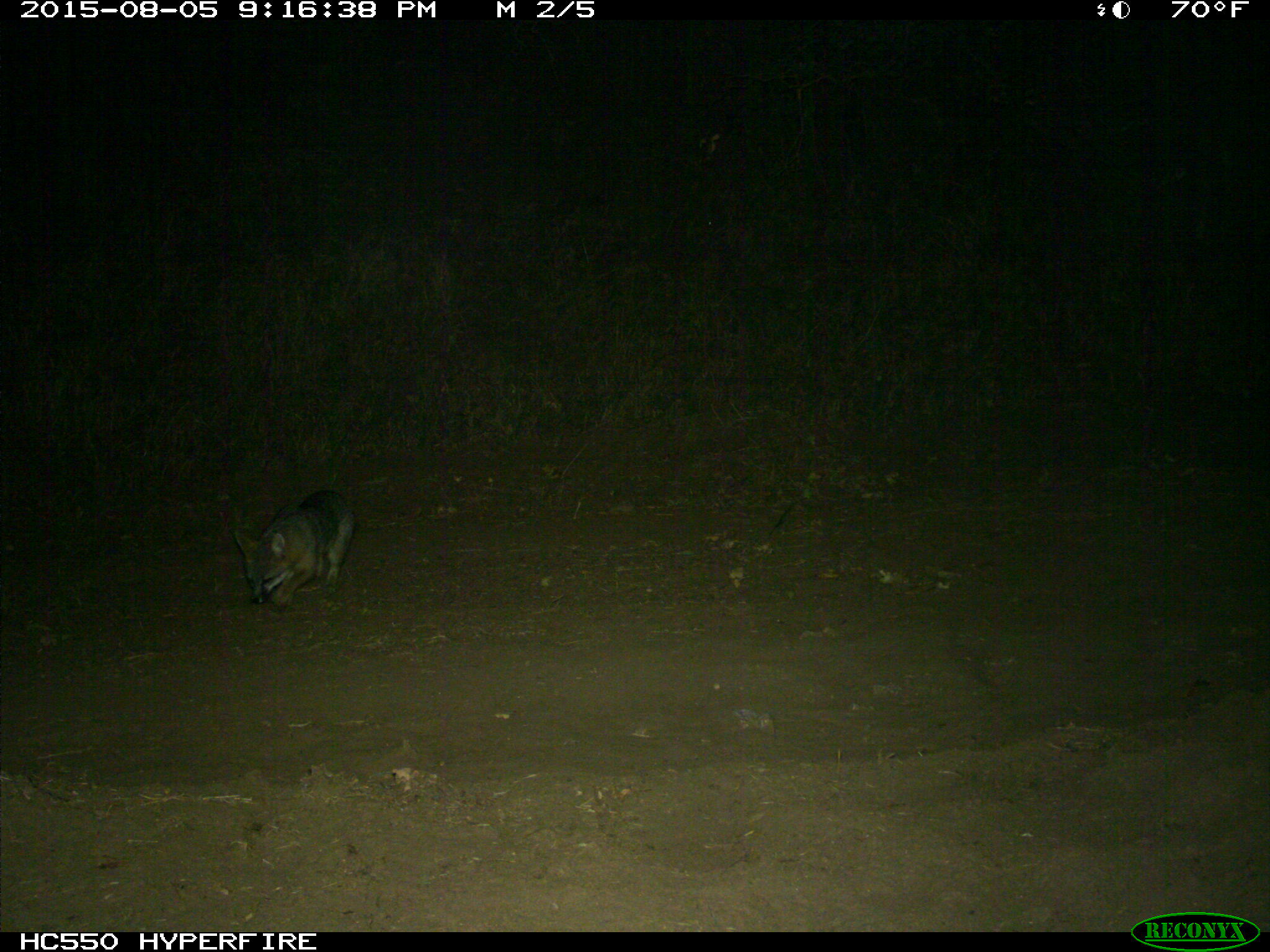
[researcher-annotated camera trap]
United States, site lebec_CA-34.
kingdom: Animalia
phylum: Chordata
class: Mammalia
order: Carnivora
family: Canidae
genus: Urocyon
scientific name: Urocyon cinereoargenteus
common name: gray fox